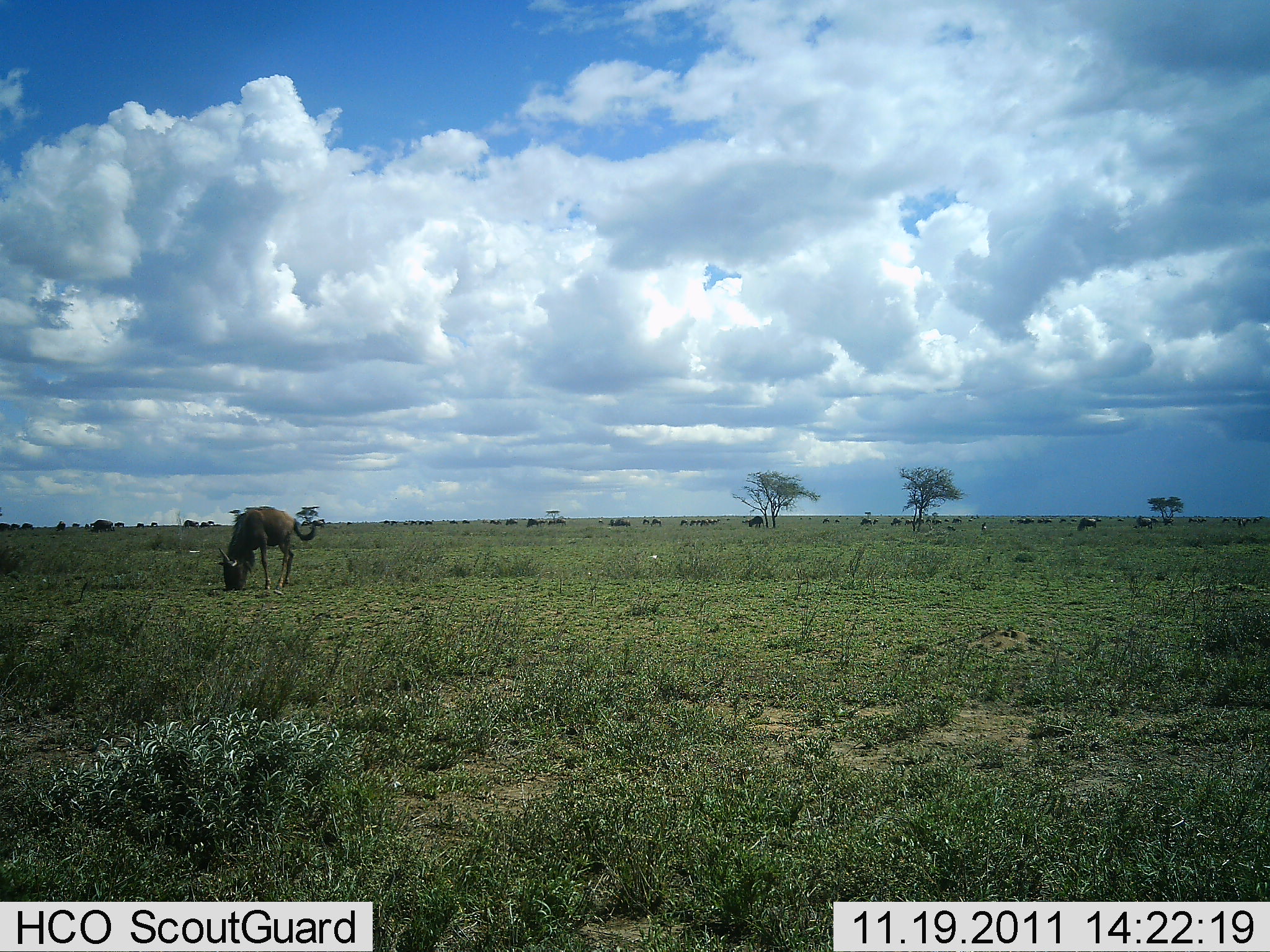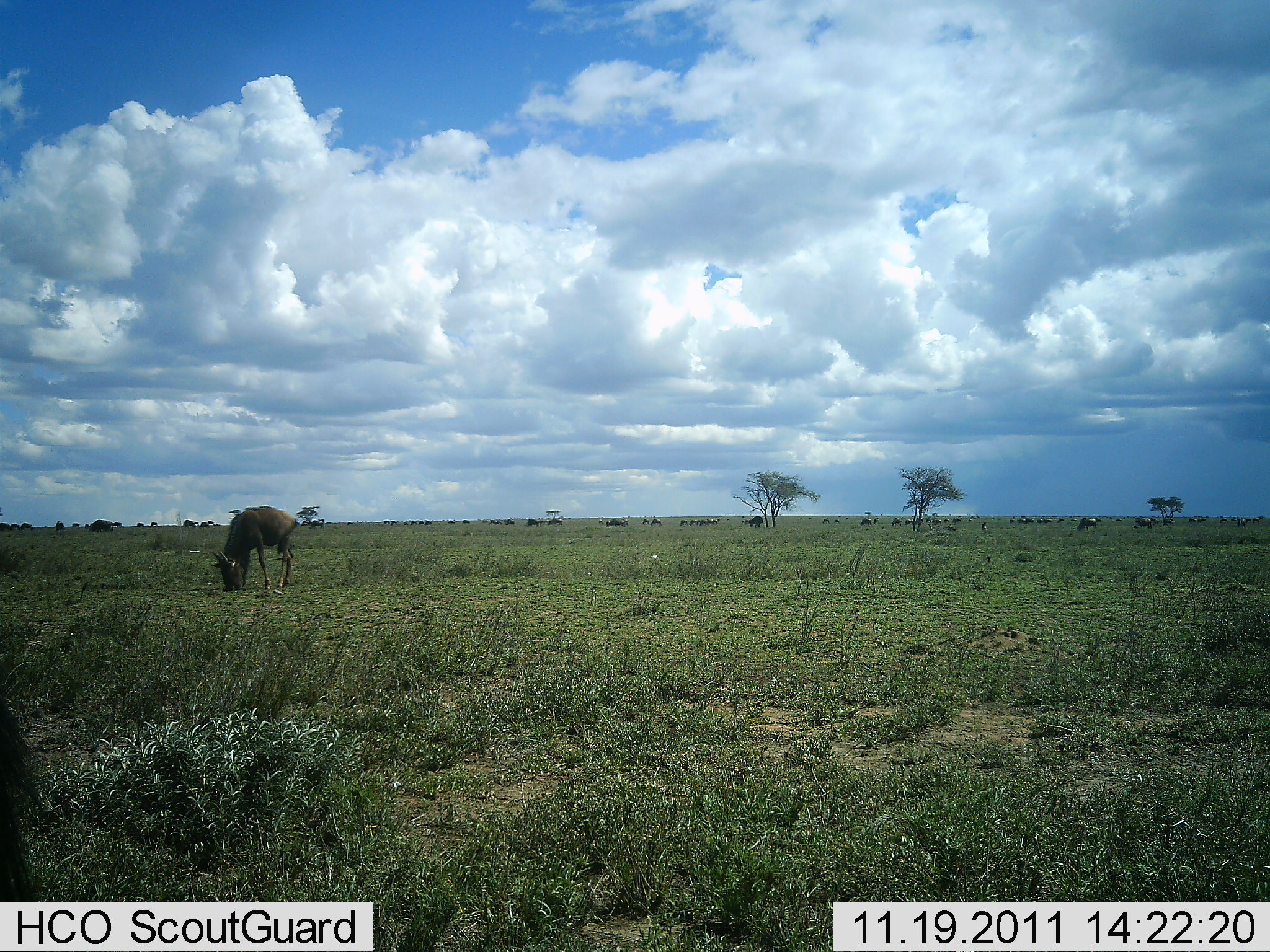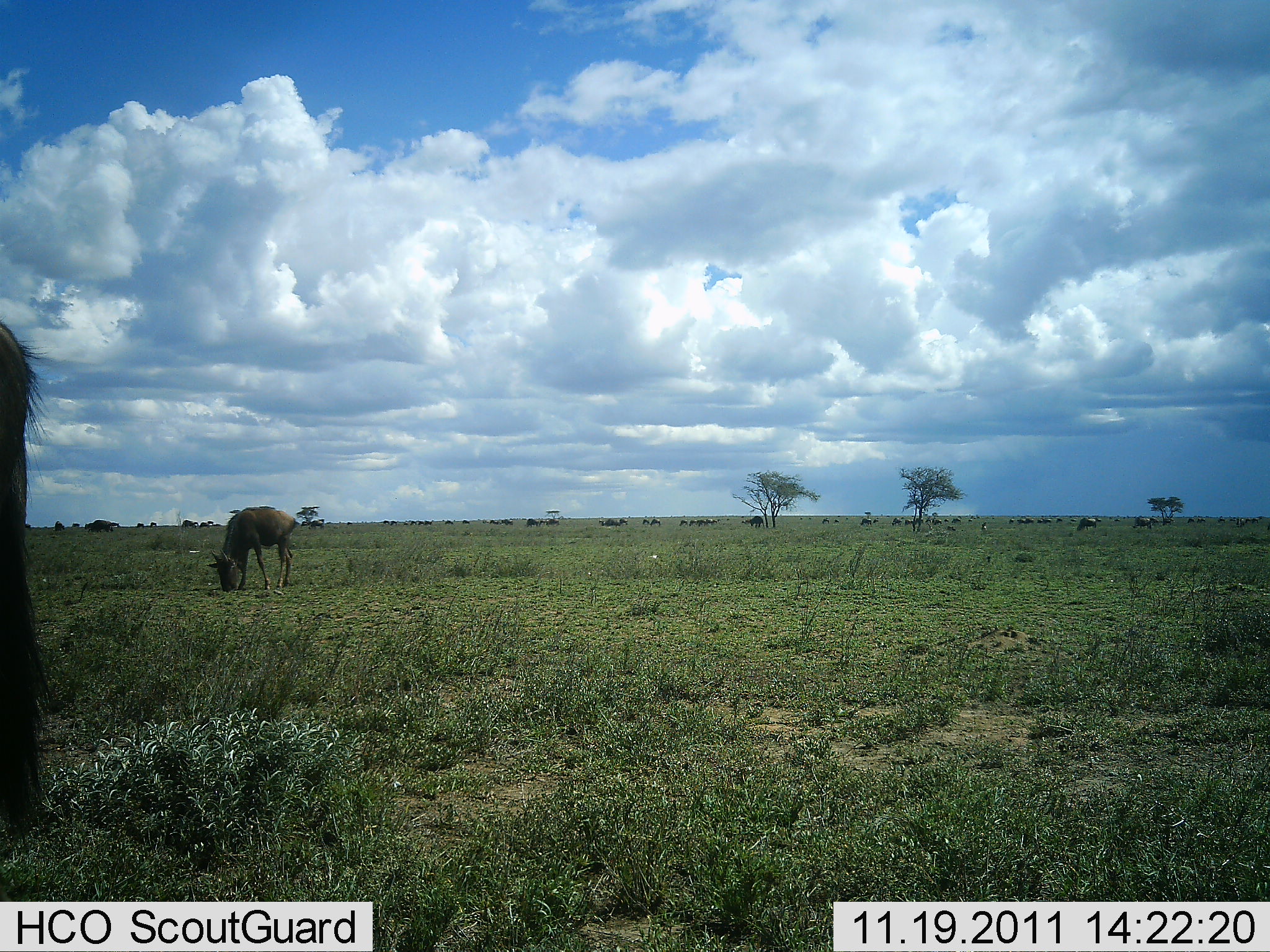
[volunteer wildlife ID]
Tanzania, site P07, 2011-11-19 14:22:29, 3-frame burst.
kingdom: Animalia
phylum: Chordata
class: Mammalia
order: Artiodactyla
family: Bovidae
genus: Connochaetes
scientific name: Connochaetes taurinus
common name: blue wildebeest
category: wildebeest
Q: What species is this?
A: Wildebeest (blue wildebeest) (Connochaetes taurinus).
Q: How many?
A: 2.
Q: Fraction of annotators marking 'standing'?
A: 36%.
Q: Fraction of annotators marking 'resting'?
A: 9%.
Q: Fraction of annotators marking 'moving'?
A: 27%.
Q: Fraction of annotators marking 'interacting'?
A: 0%.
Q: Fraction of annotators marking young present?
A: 0%.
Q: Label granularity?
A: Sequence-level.